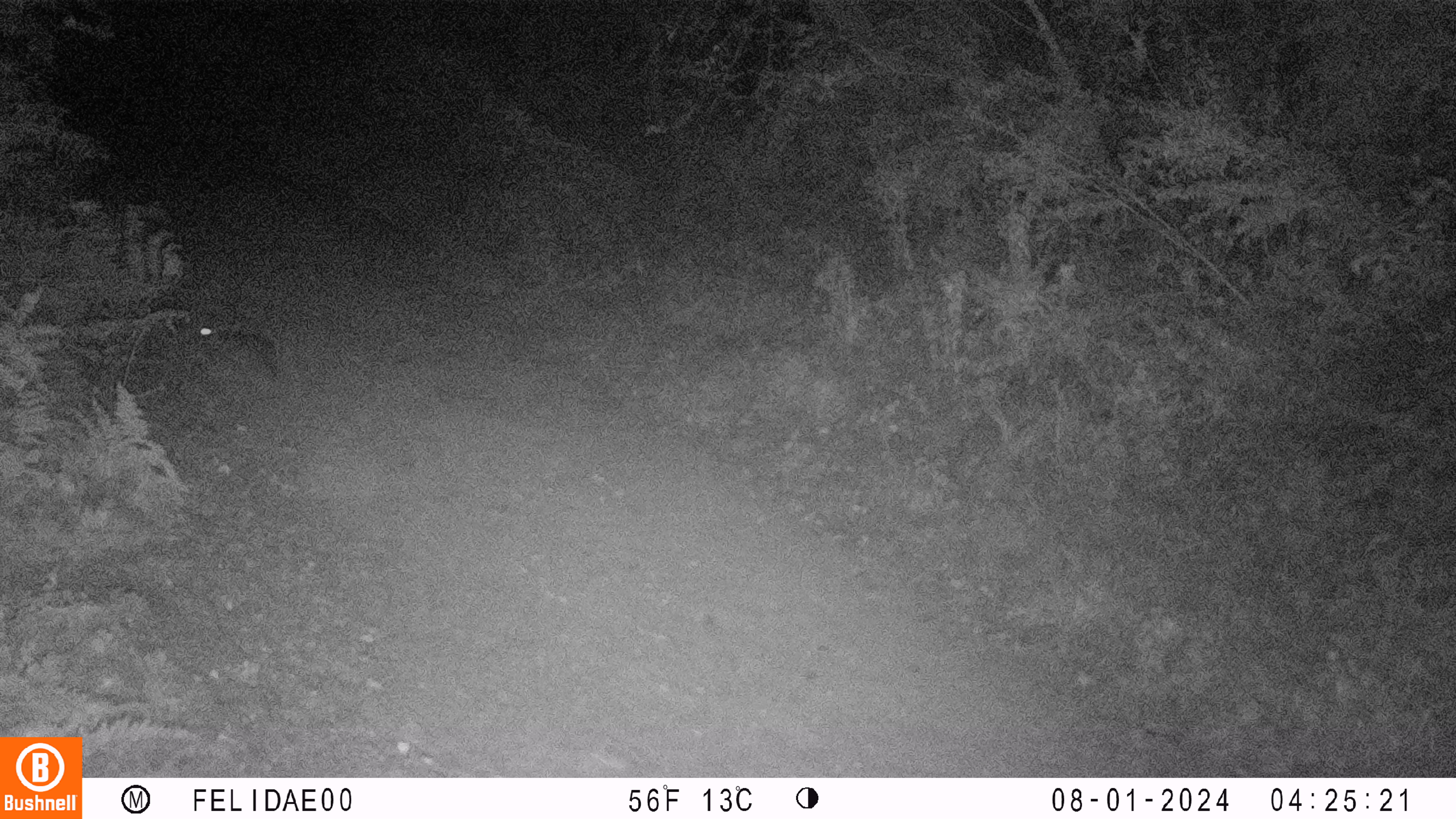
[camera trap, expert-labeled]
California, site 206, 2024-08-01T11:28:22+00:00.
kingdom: Animalia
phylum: Chordata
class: Mammalia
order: Lagomorpha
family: Leporidae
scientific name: Leporidae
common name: rabbit